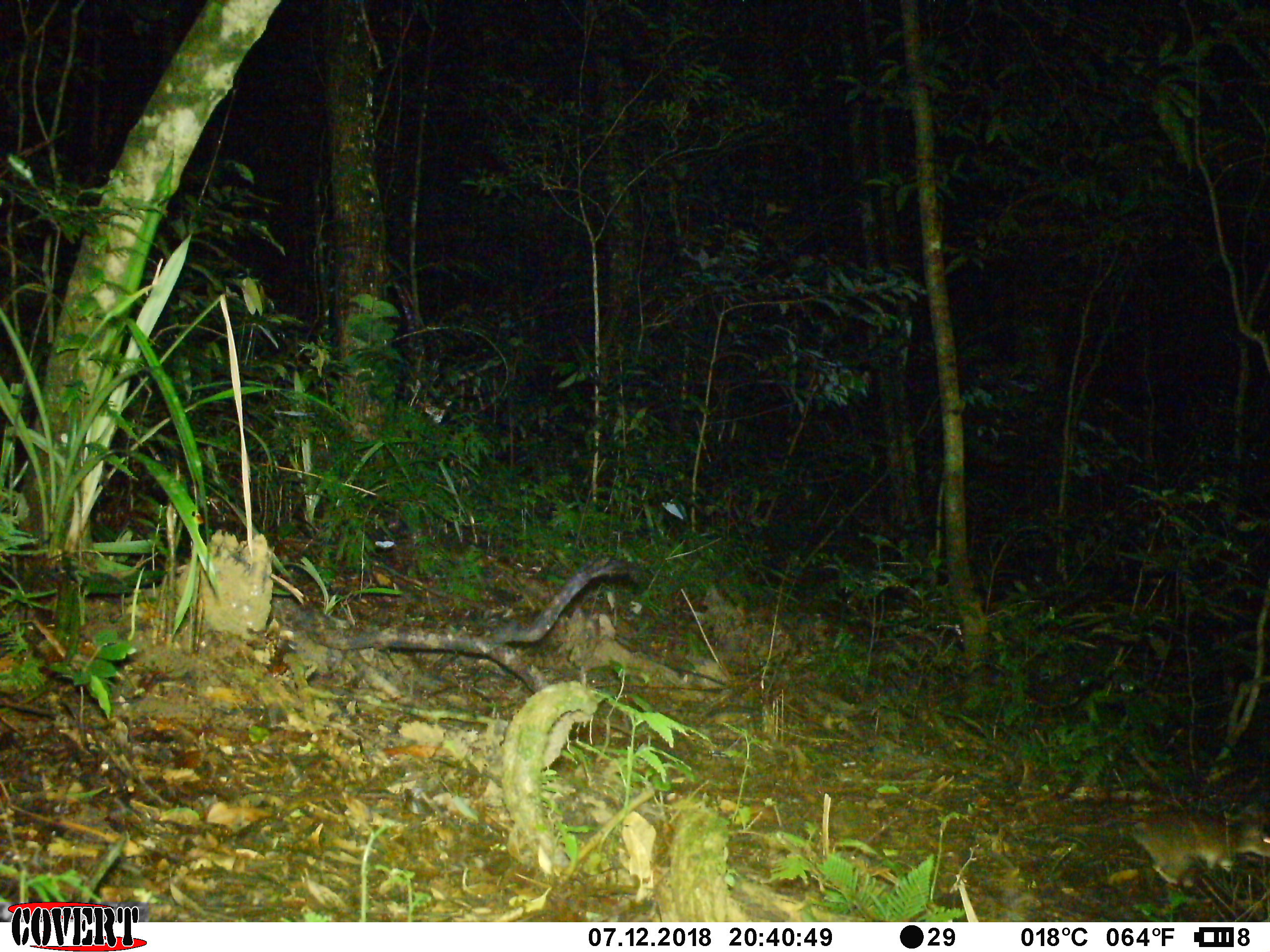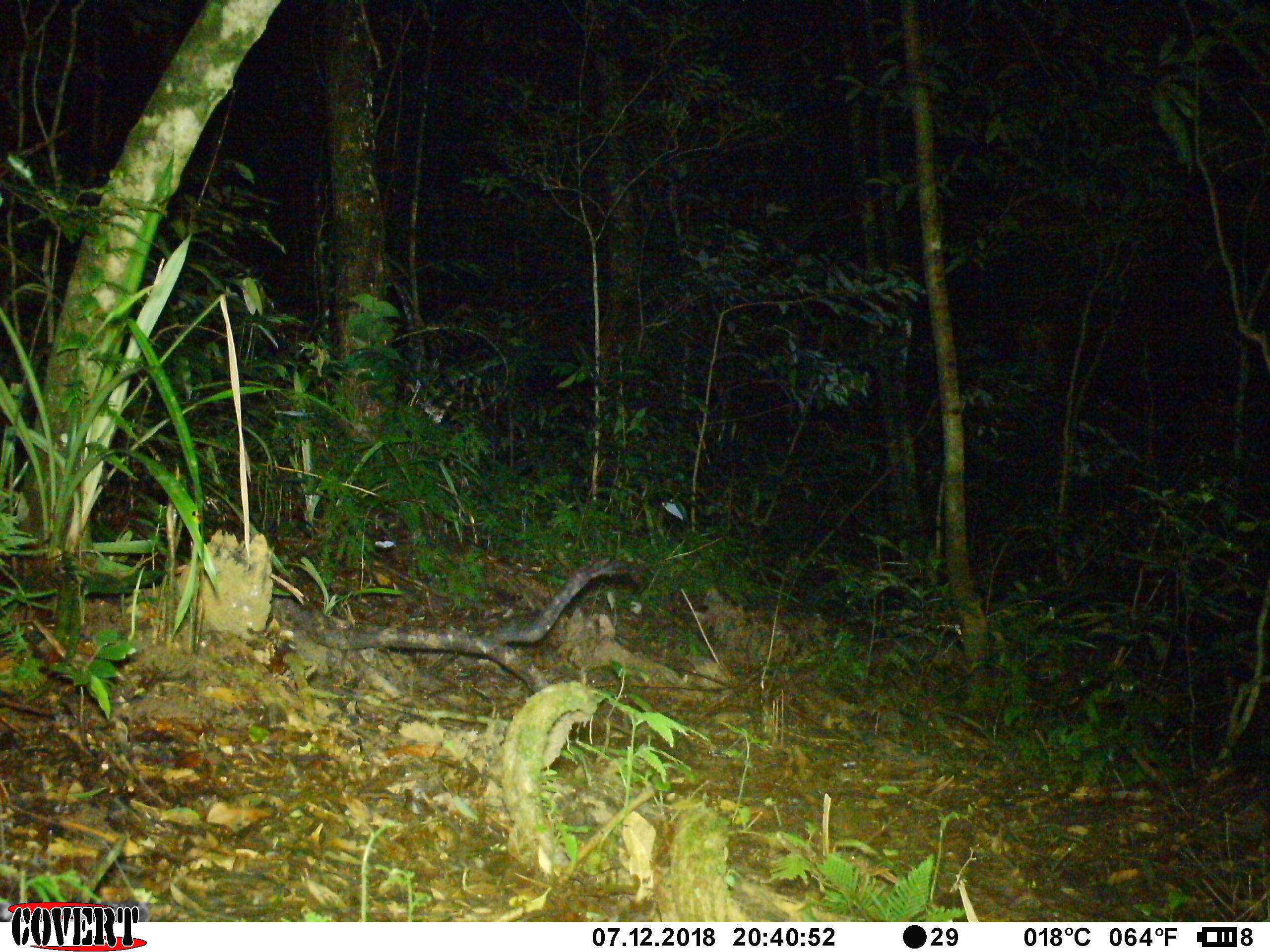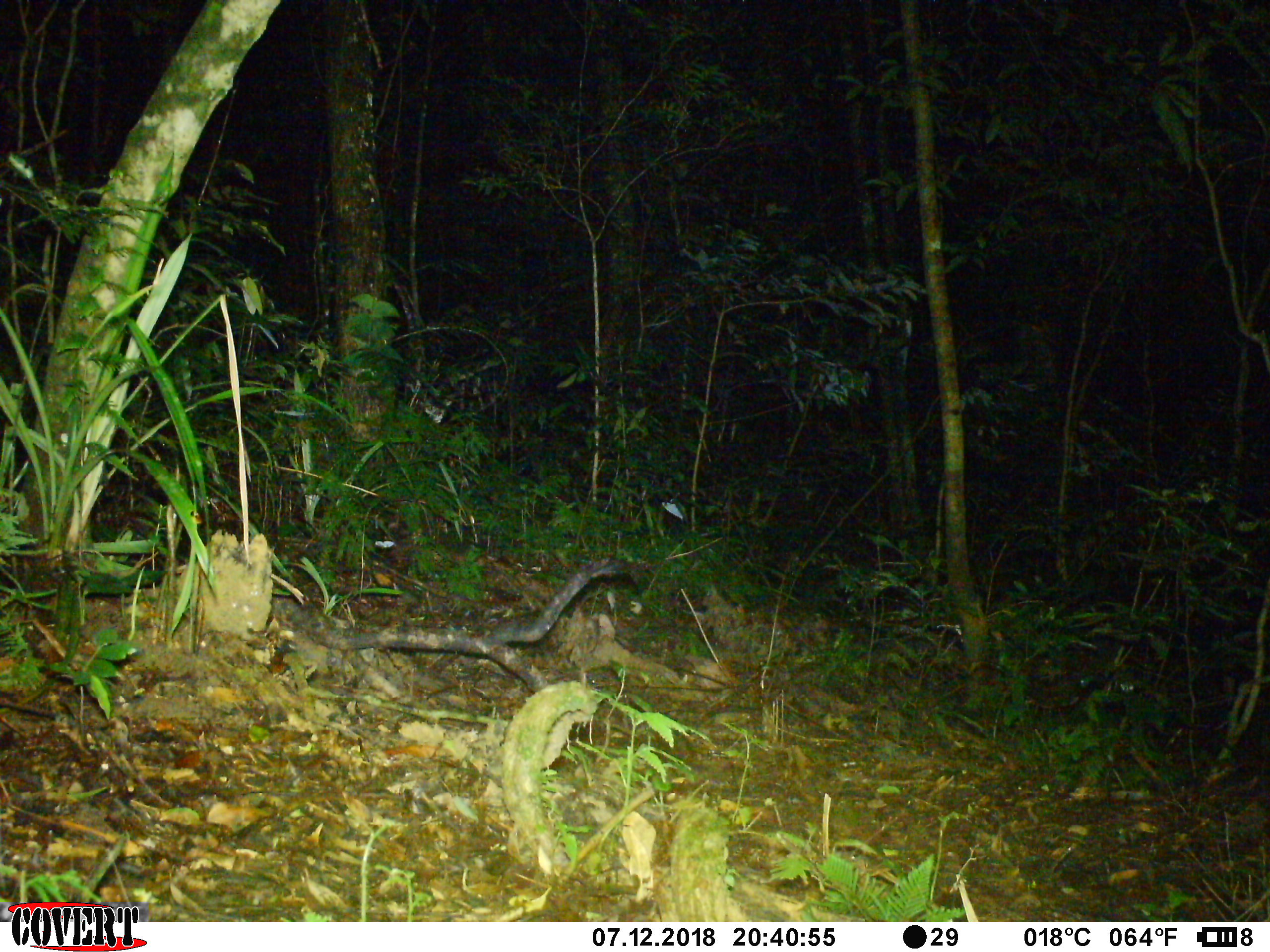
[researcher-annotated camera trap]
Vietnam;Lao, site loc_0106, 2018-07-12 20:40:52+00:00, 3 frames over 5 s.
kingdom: Animalia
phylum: Chordata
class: Mammalia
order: Rodentia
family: Muridae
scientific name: Muridae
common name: old-world mice and rats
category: unidentified murid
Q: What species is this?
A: Unidentified murid (old-world mice and rats) (Muridae).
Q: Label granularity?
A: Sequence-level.